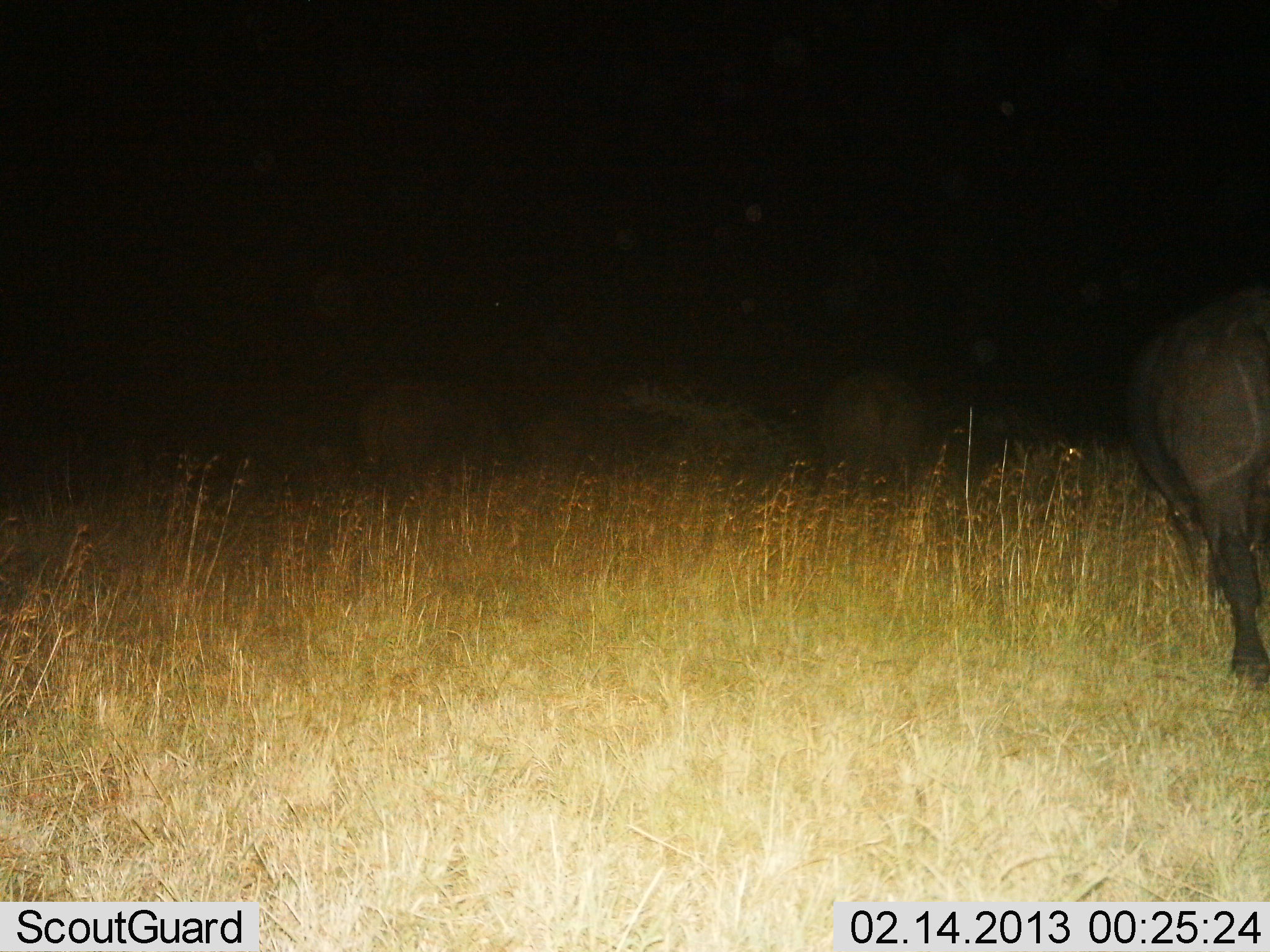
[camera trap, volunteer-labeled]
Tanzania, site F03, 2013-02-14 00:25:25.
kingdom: Animalia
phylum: Chordata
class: Mammalia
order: Artiodactyla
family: Bovidae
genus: Syncerus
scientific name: Syncerus caffer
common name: cape buffalo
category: buffalo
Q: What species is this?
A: Buffalo (cape buffalo) (Syncerus caffer).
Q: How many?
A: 3.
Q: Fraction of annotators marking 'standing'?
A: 62%.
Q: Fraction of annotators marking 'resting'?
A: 0%.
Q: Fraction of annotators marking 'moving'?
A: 19%.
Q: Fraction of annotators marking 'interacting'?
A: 0%.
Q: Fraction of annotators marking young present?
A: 0%.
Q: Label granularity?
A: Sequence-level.